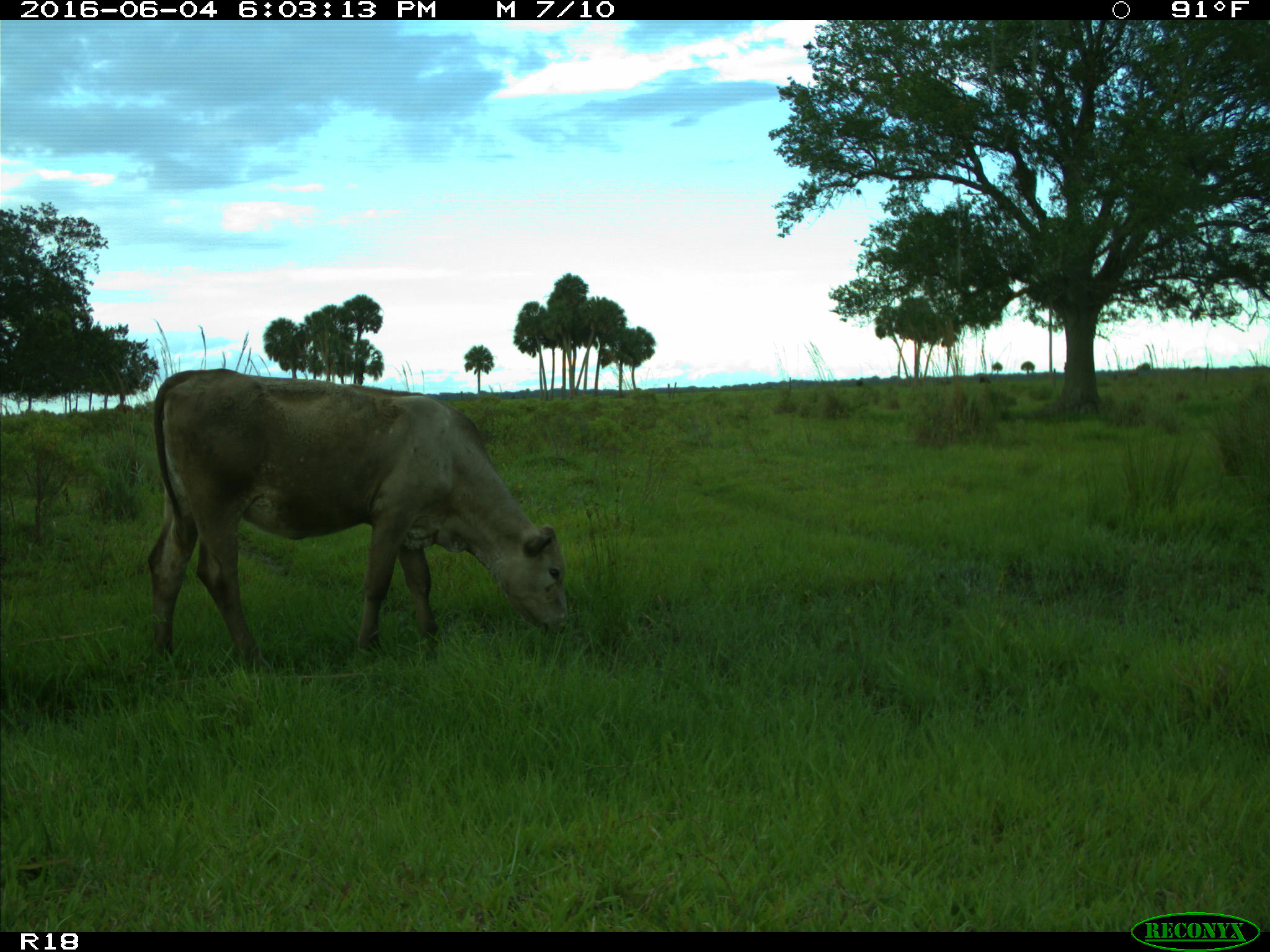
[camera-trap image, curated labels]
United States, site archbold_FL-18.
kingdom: Animalia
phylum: Chordata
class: Mammalia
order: Artiodactyla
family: Bovidae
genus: Bos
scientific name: Bos taurus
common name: domestic cow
Bos taurus (domestic cow).